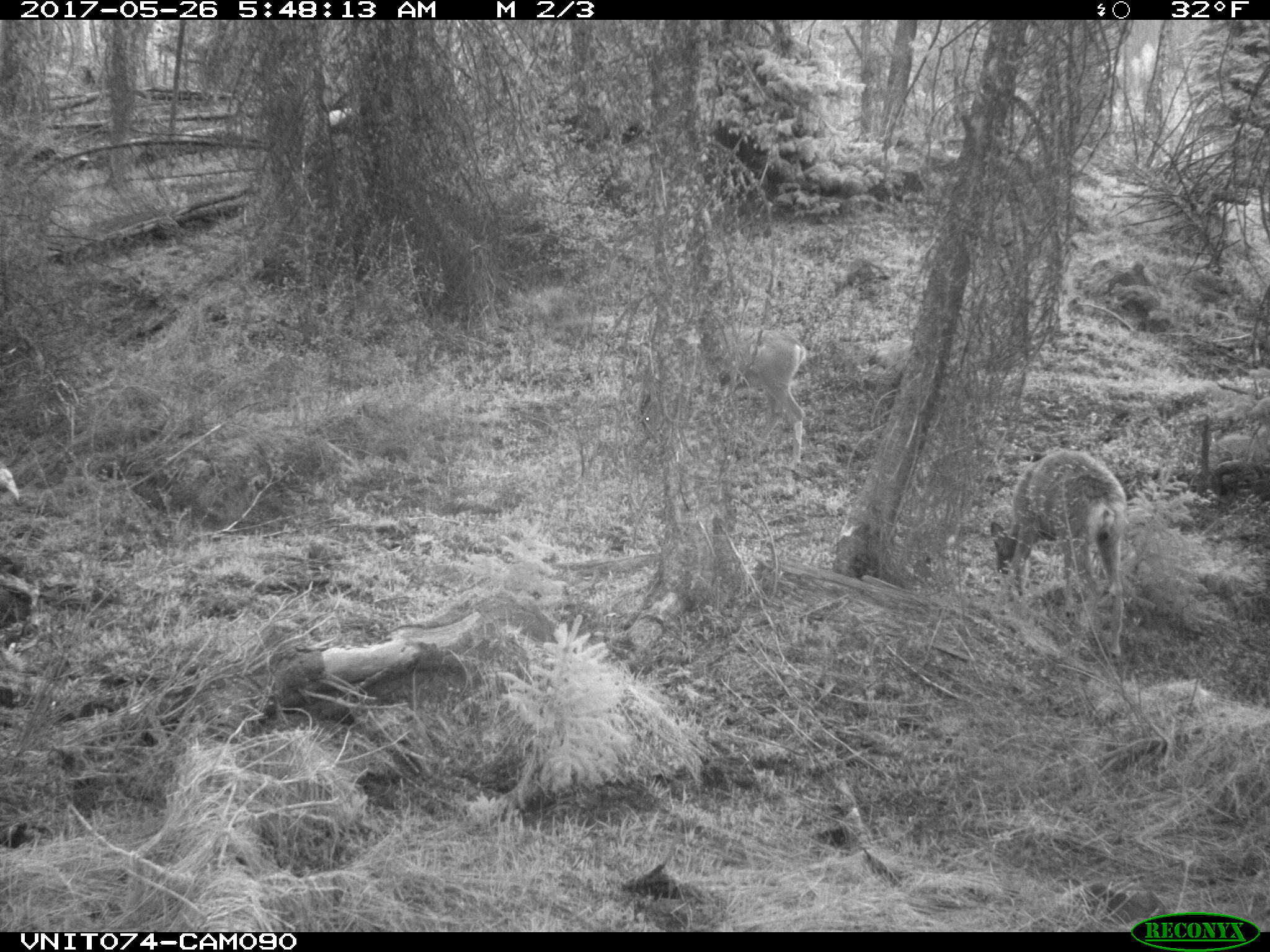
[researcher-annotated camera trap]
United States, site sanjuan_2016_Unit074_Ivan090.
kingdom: Animalia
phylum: Chordata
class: Mammalia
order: Artiodactyla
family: Cervidae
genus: Odocoileus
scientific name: Odocoileus hemionus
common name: mule deer